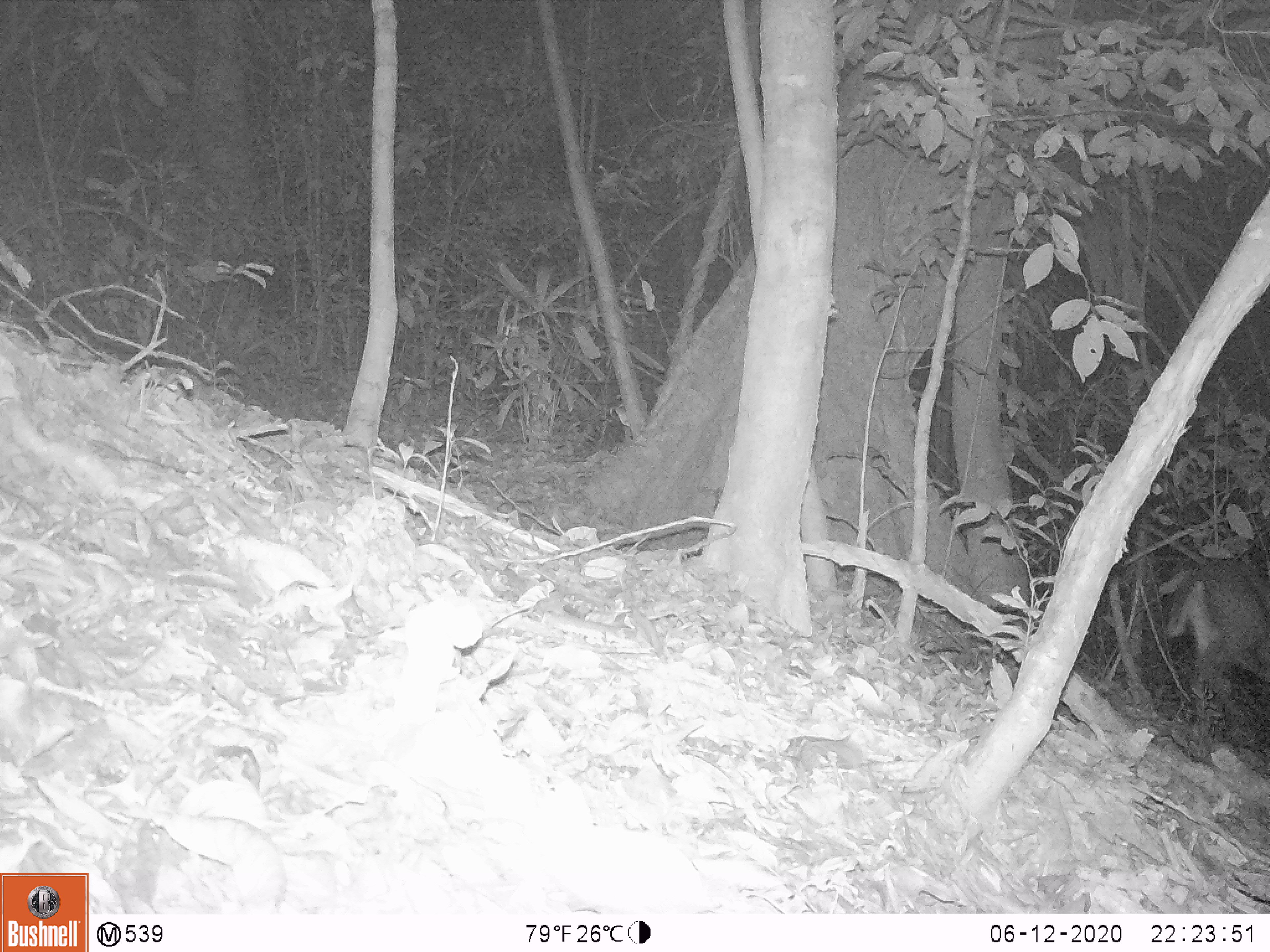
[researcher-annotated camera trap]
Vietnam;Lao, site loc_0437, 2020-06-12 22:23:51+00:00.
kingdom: Animalia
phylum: Chordata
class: Mammalia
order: Artiodactyla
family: Cervidae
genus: Muntiacus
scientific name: Muntiacus rooseveltorum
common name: roosevelt's muntjac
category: roosevelts muntjac group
Roosevelts muntjac group (roosevelt's muntjac) (Muntiacus rooseveltorum). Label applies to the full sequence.